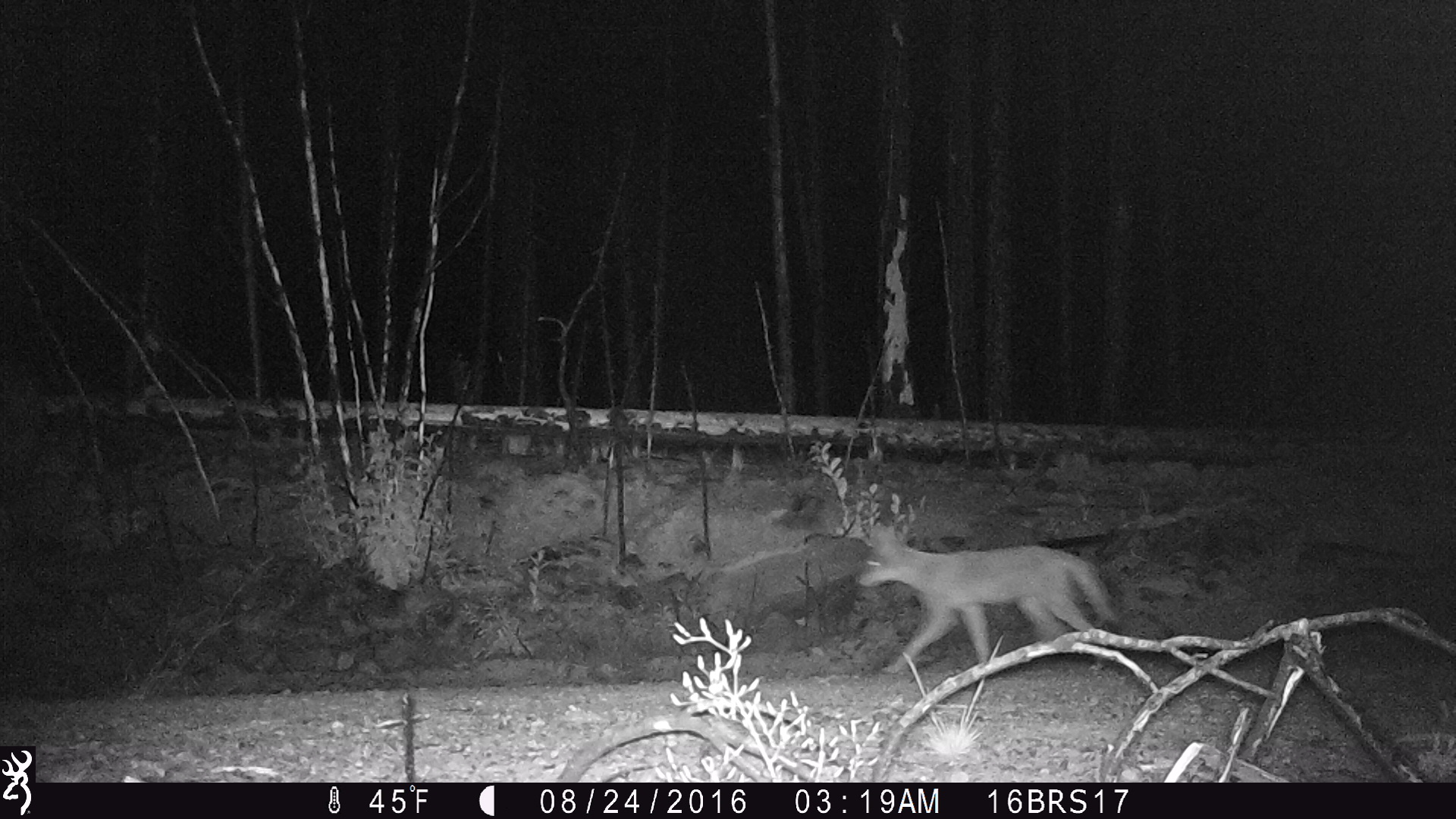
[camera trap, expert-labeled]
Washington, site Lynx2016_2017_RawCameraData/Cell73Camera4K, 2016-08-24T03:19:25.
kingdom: Animalia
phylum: Chordata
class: Mammalia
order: Carnivora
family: Canidae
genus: Canis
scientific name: Canis latrans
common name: coyote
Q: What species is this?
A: Canis latrans (coyote).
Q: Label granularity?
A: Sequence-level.